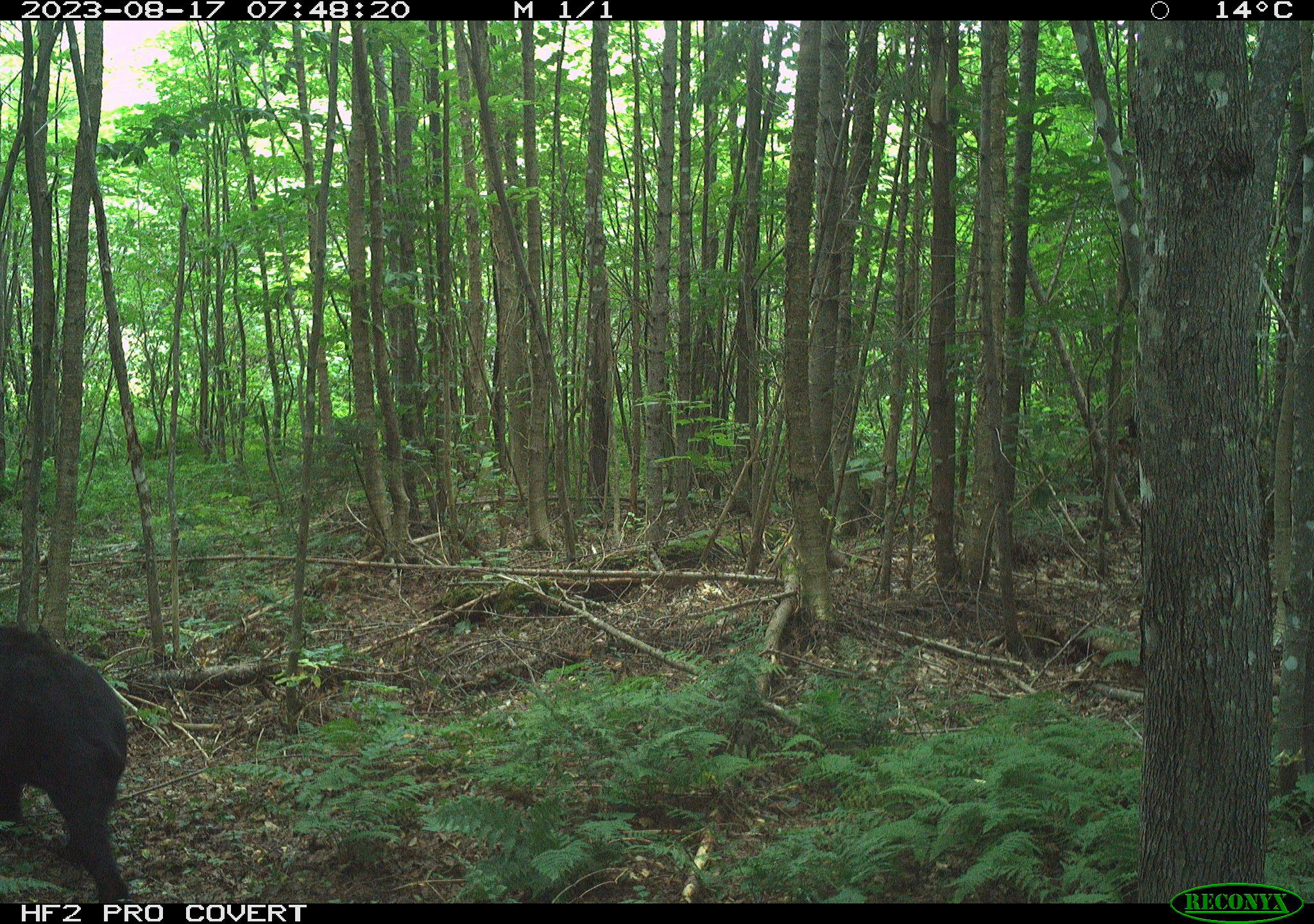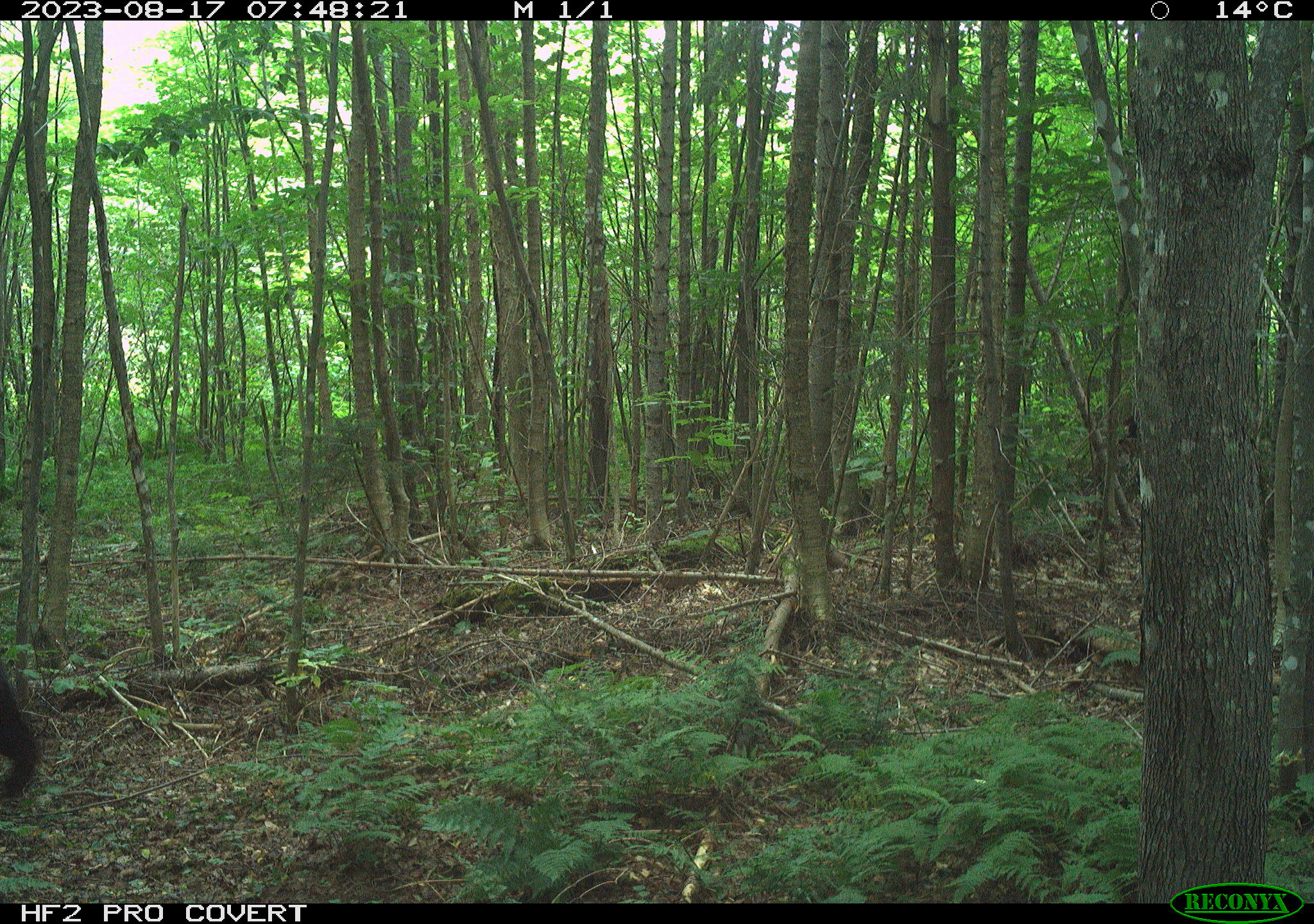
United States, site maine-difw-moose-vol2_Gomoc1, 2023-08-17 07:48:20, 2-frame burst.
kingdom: Animalia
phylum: Chordata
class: Mammalia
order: Carnivora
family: Ursidae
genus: Ursus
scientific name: Ursus americanus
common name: black bear